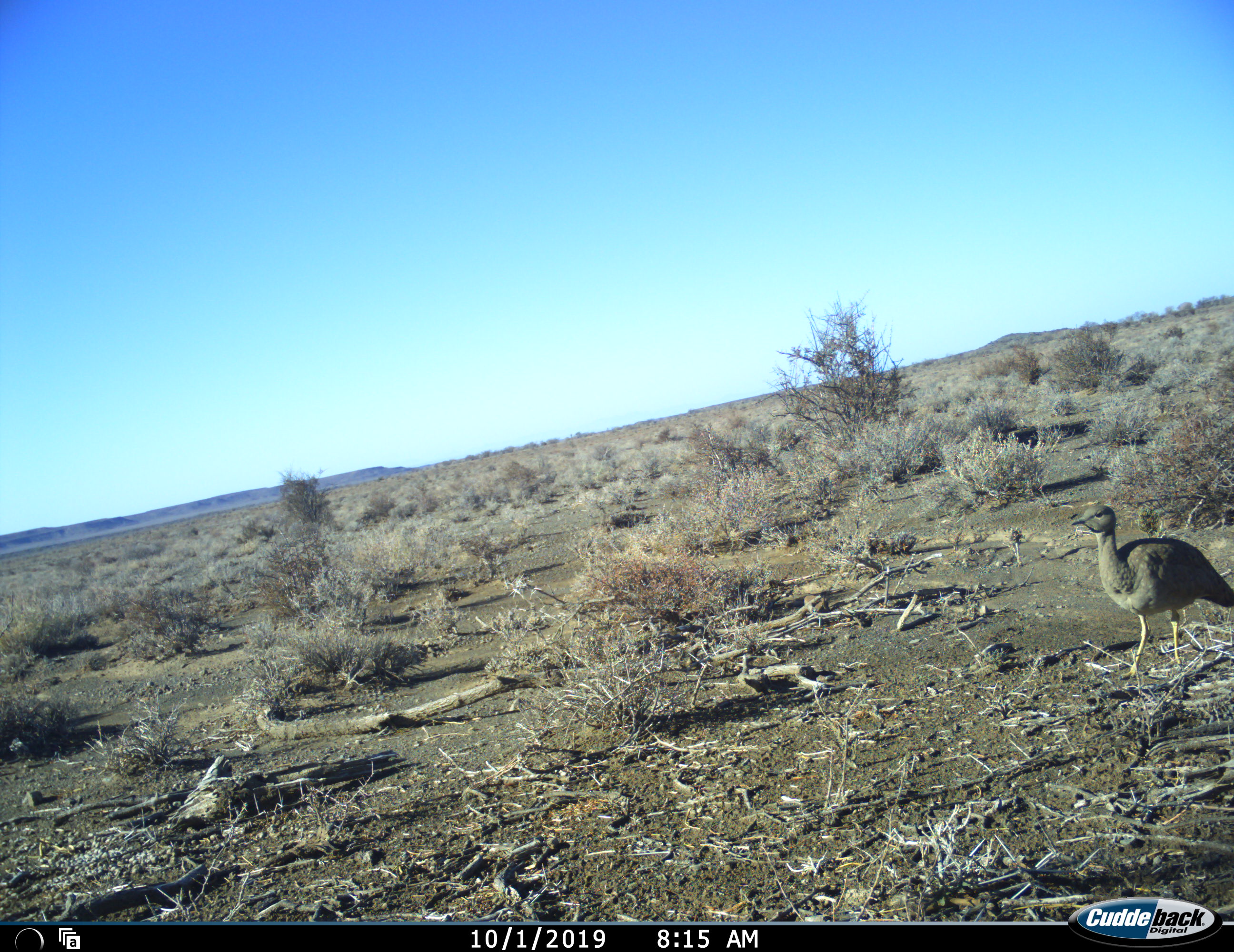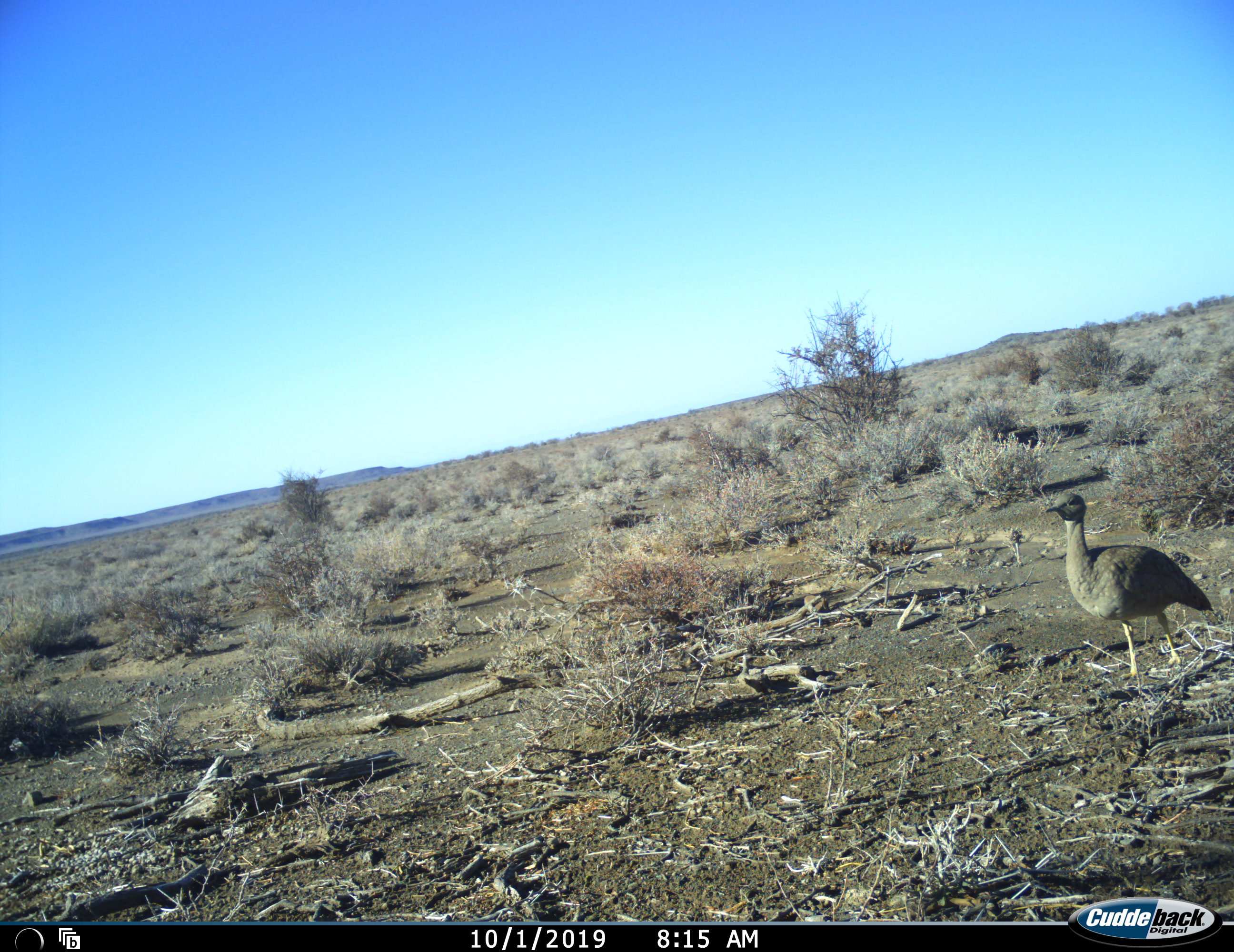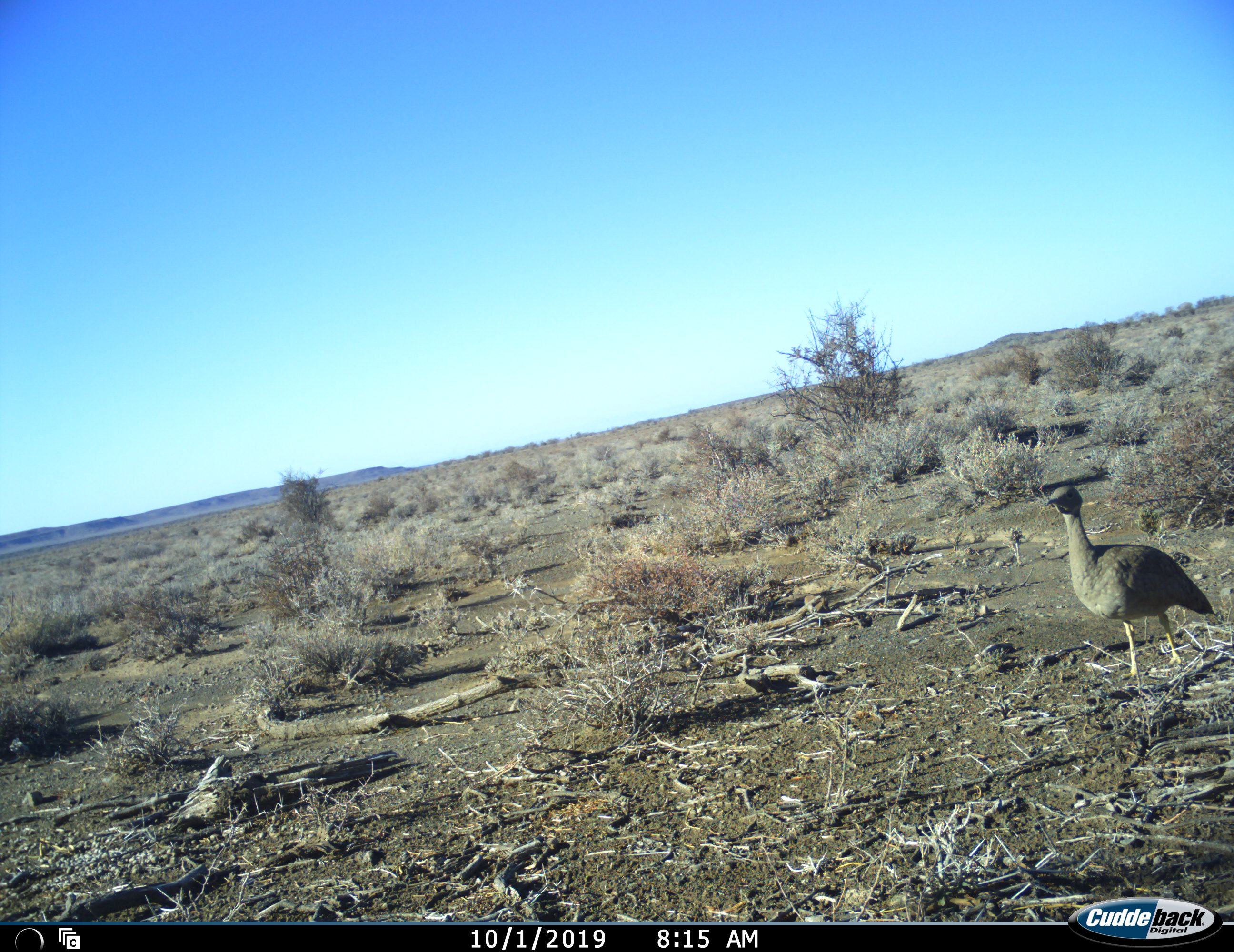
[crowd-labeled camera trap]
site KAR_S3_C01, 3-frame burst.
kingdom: Animalia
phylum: Chordata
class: Aves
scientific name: Aves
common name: bird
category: birdother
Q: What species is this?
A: Birdother (bird) (Aves).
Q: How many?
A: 1.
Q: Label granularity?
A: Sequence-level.